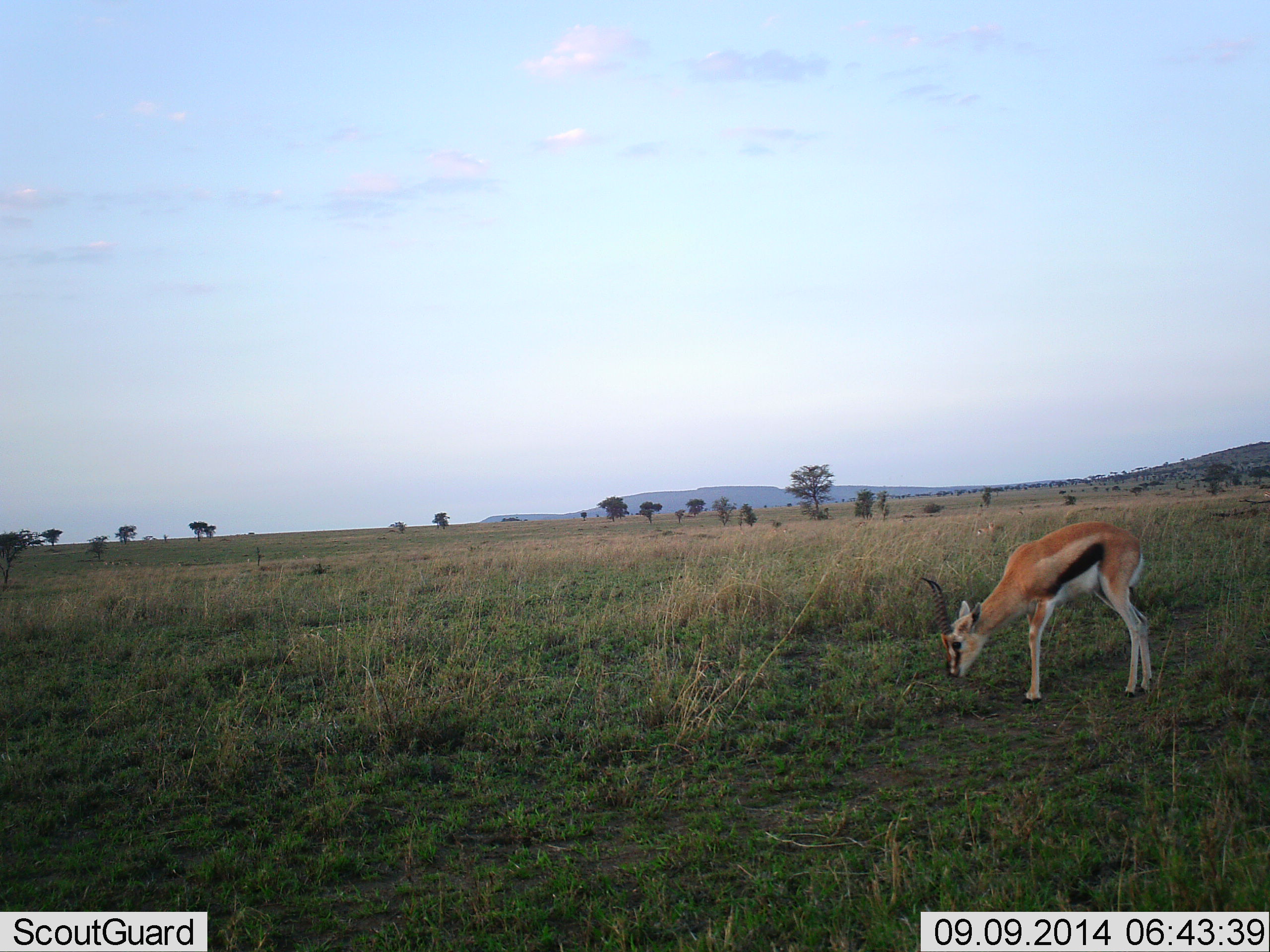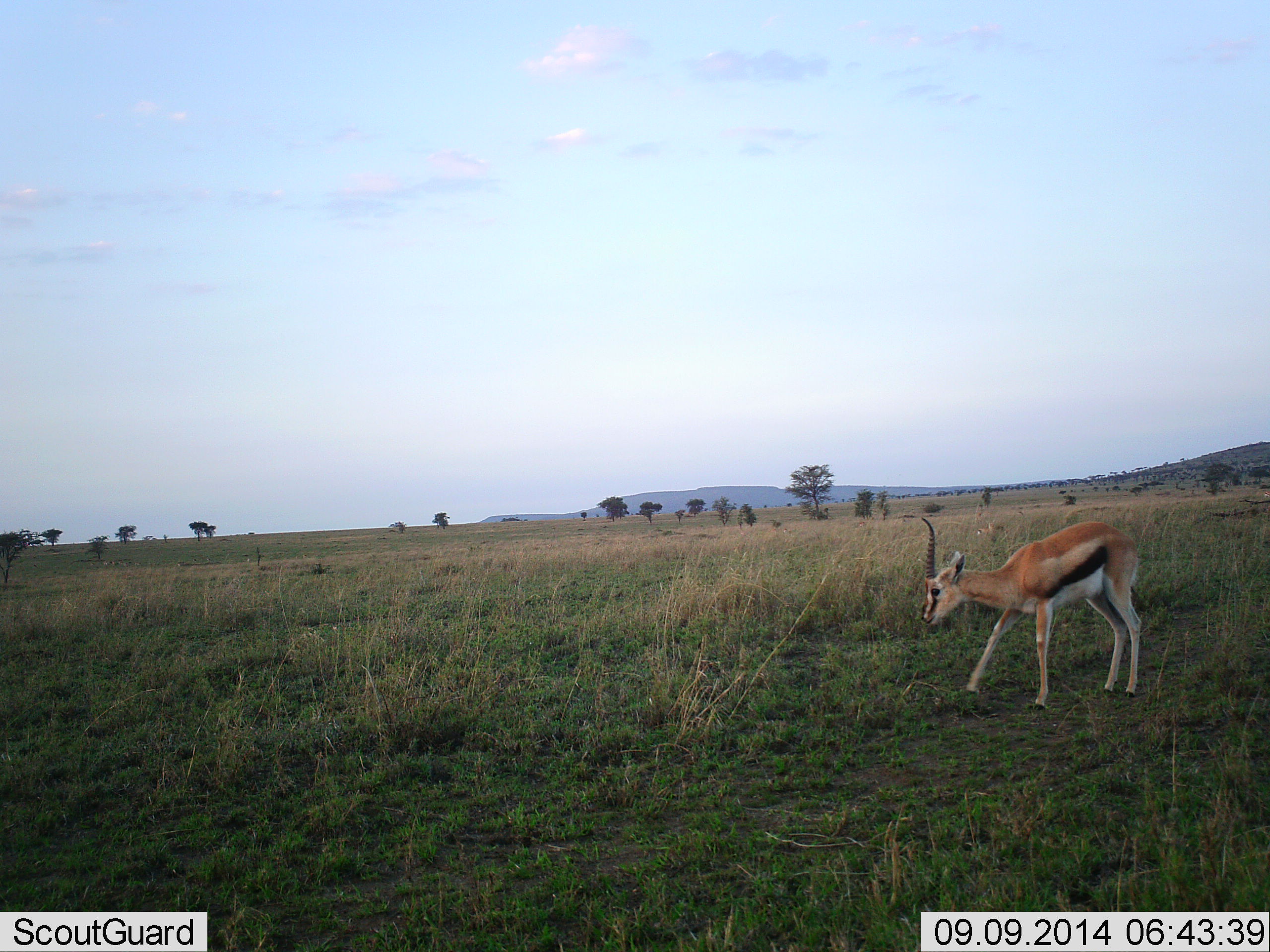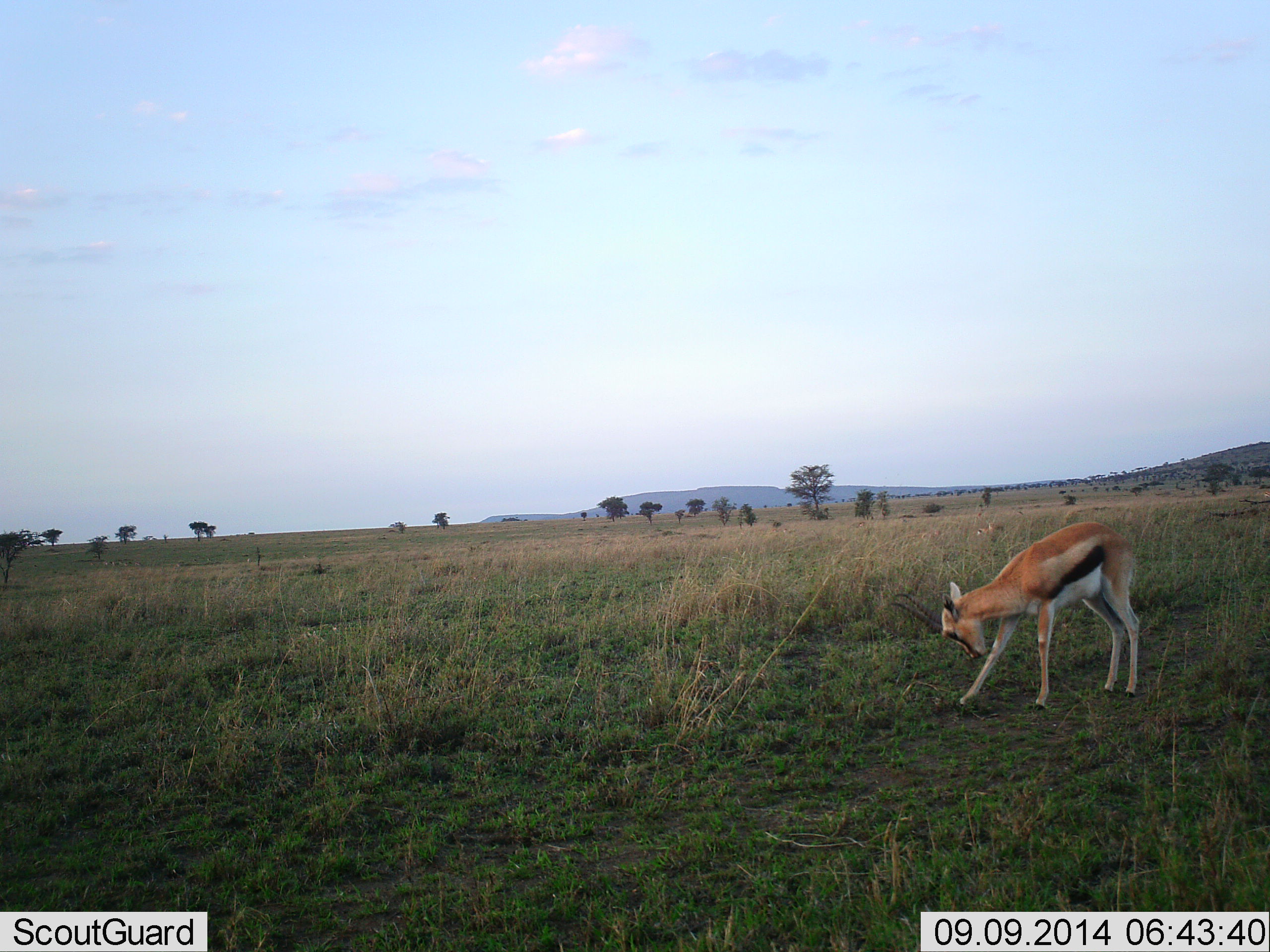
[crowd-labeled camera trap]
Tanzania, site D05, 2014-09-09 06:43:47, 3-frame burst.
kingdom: Animalia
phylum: Chordata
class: Mammalia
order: Artiodactyla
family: Bovidae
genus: Eudorcas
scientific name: Eudorcas thomsonii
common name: thomson's gazelle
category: gazellethomsons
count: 1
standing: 60%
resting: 0%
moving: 10%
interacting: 0%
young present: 0%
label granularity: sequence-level